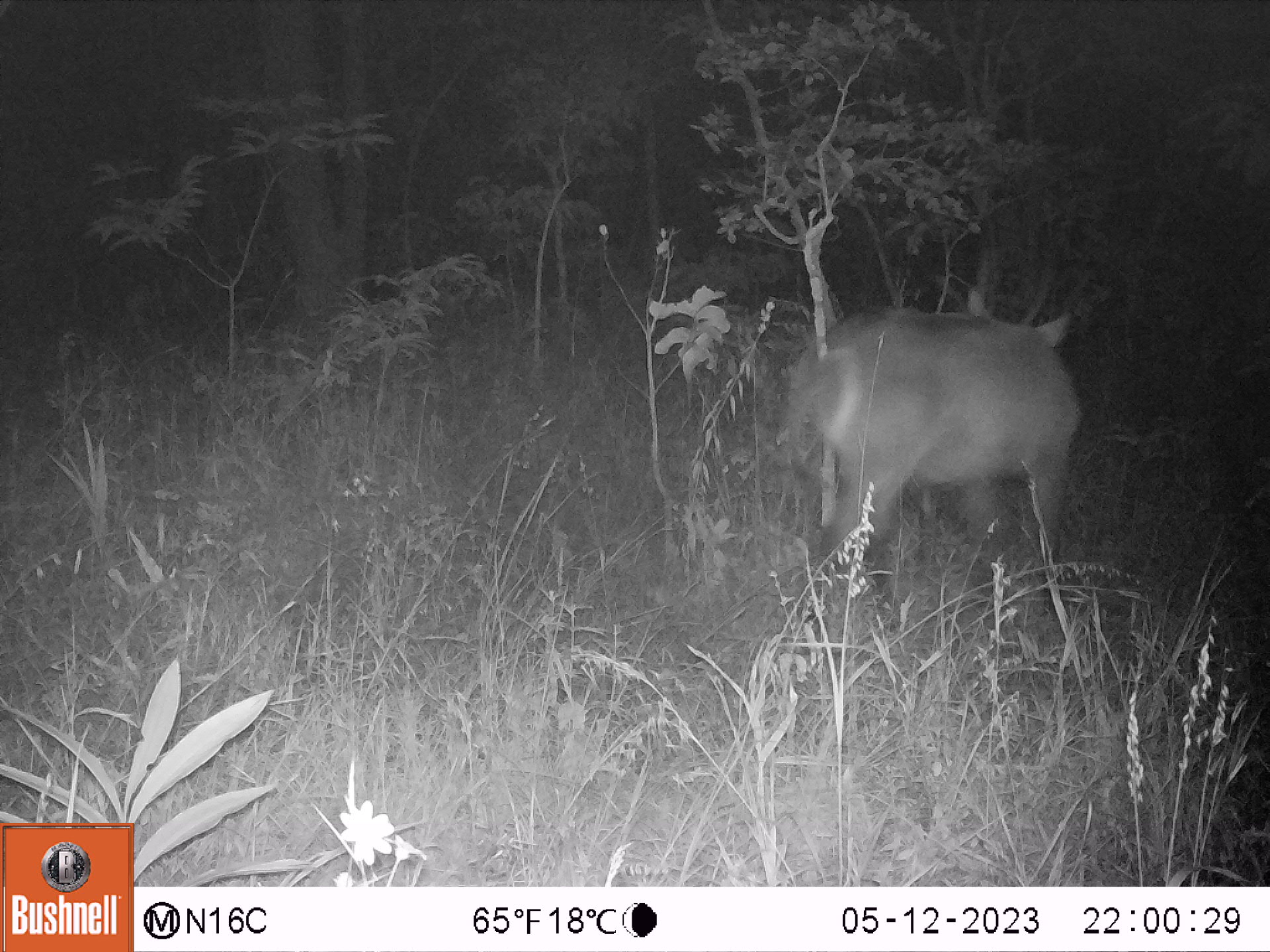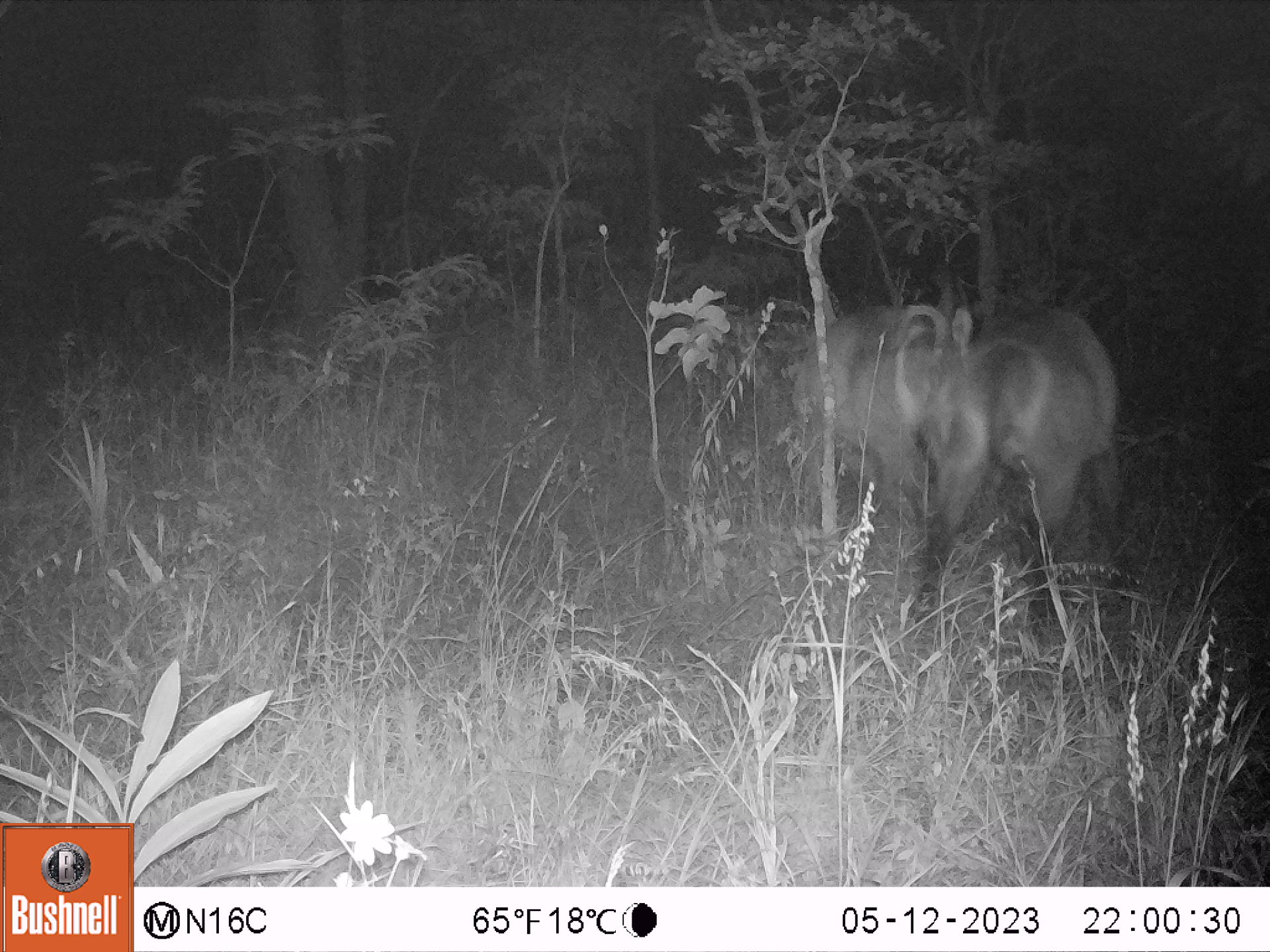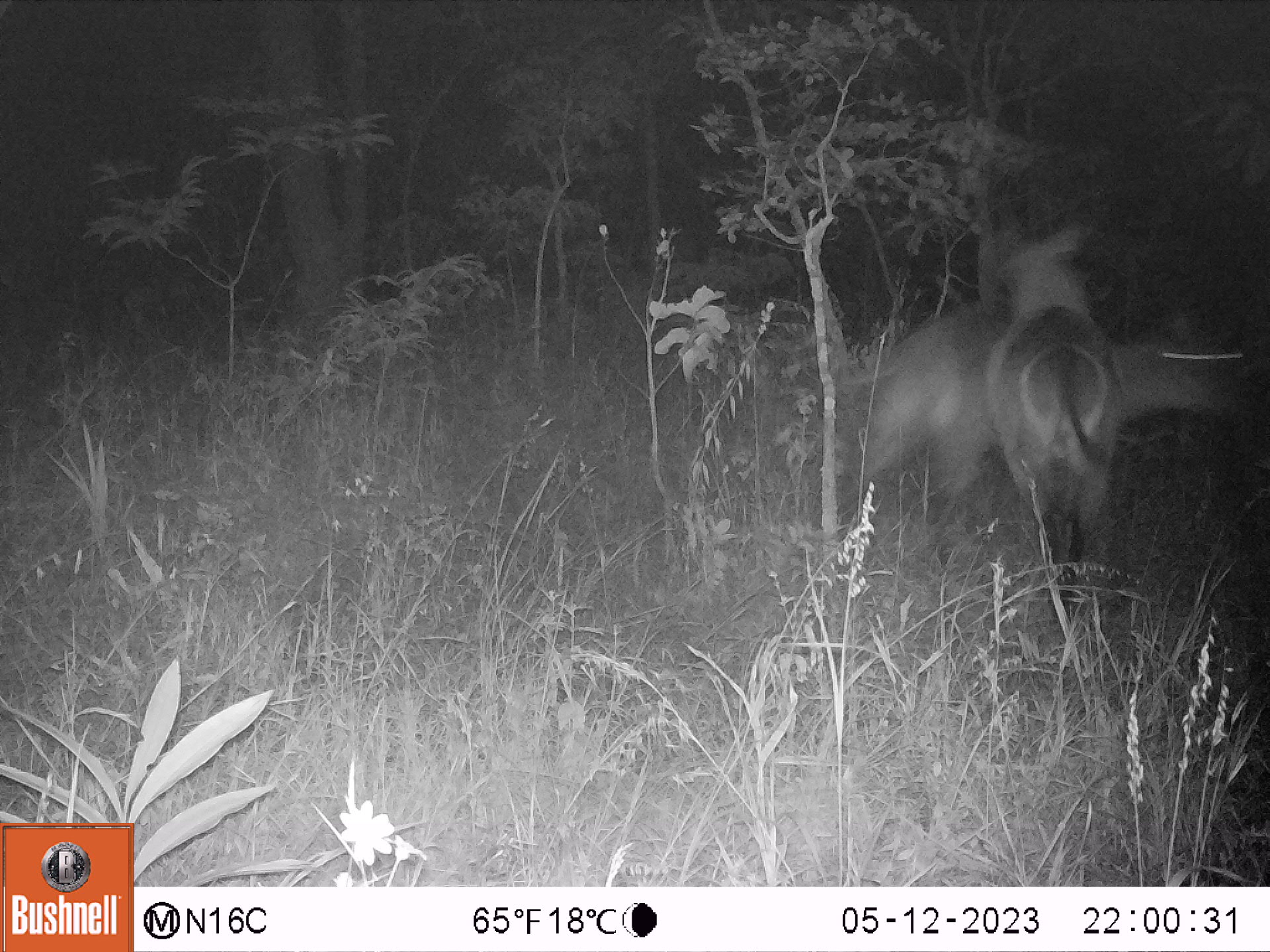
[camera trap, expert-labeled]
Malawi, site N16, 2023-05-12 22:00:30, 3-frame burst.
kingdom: Animalia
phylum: Chordata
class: Mammalia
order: Artiodactyla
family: Bovidae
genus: Kobus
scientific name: Kobus ellipsiprymnus ellipsiprymnus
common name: common waterbuck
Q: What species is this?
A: Common waterbuck (Kobus ellipsiprymnus ellipsiprymnus).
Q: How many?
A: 1.